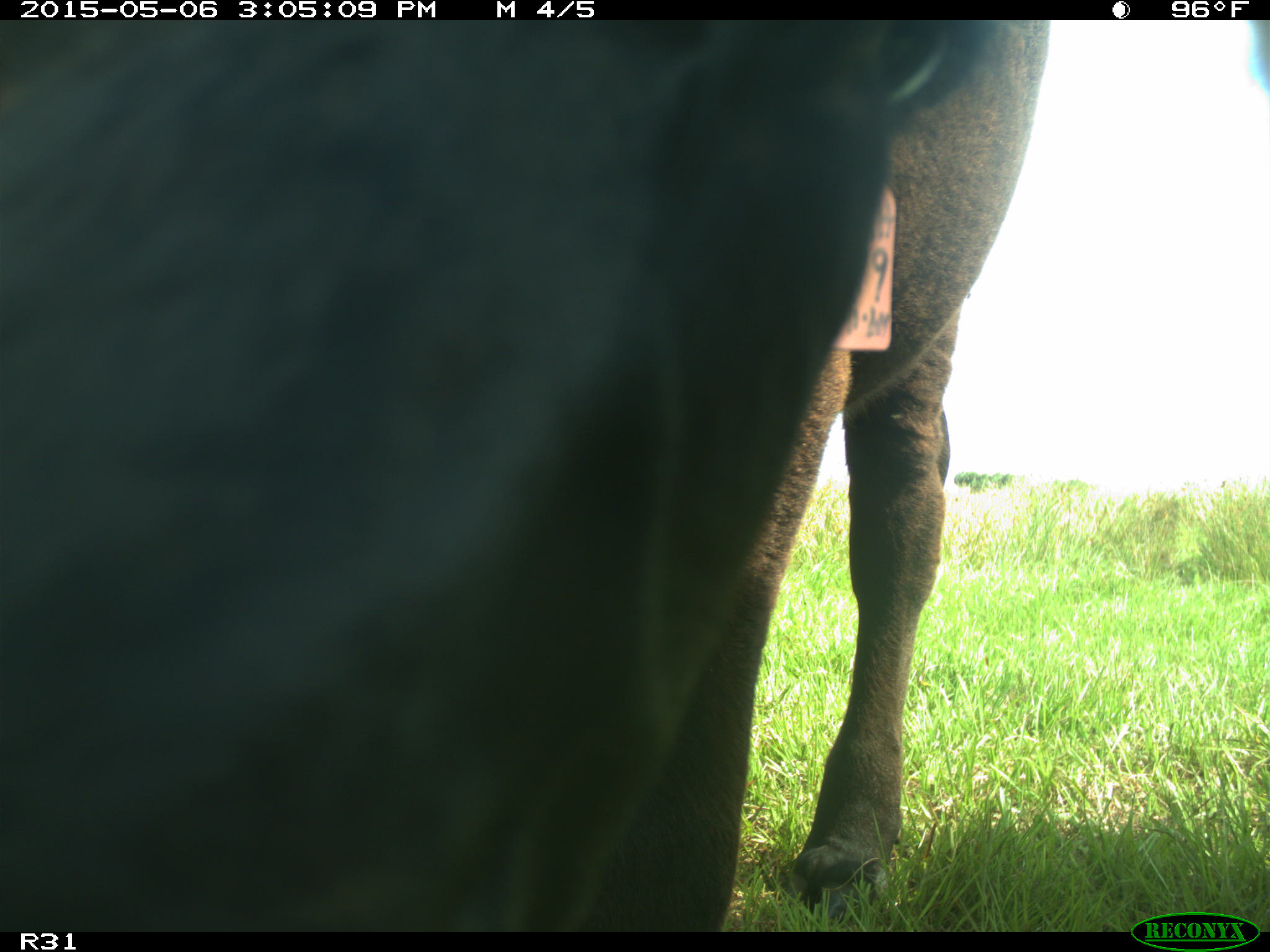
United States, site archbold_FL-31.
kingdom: Animalia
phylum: Chordata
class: Mammalia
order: Artiodactyla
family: Bovidae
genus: Bos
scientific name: Bos taurus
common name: domestic cow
Bos taurus (domestic cow).